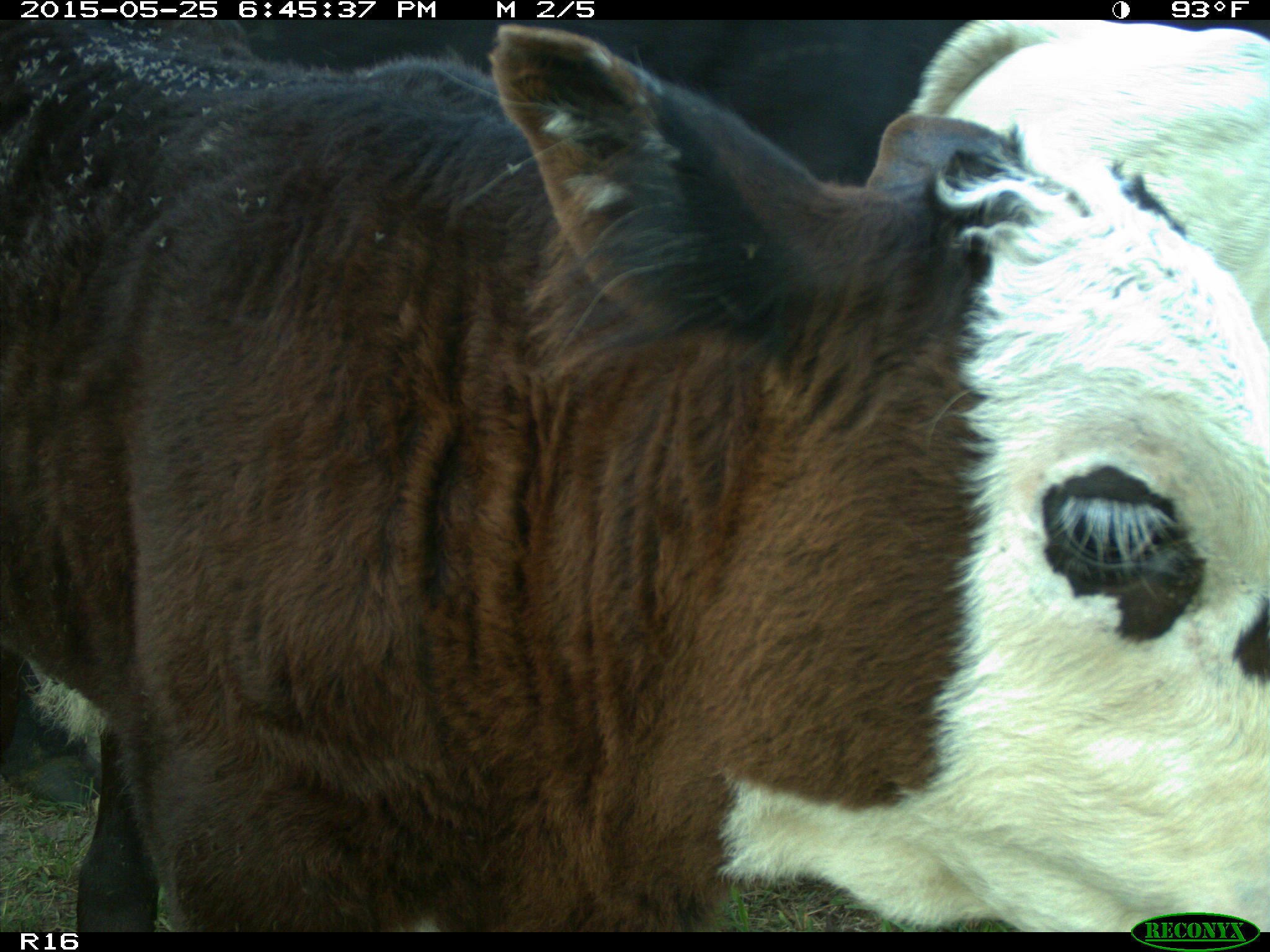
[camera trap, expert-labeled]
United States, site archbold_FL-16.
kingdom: Animalia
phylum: Chordata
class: Mammalia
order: Artiodactyla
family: Bovidae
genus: Bos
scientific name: Bos taurus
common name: domestic cow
Bos taurus (domestic cow).